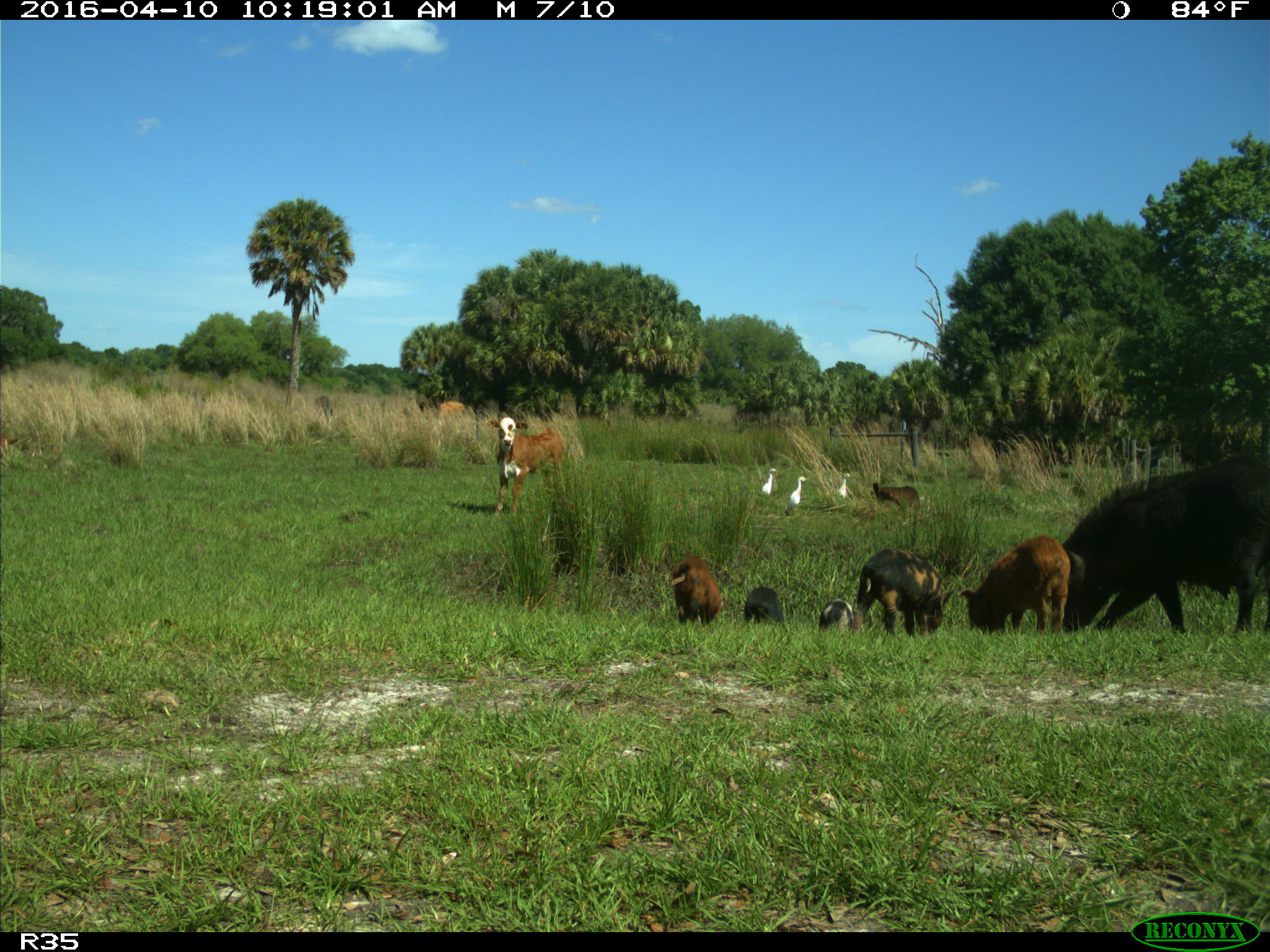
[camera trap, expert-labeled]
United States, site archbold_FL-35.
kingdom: Animalia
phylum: Chordata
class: Mammalia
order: Artiodactyla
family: Suidae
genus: Sus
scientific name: Sus scrofa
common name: wild boar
Sus scrofa (wild boar).